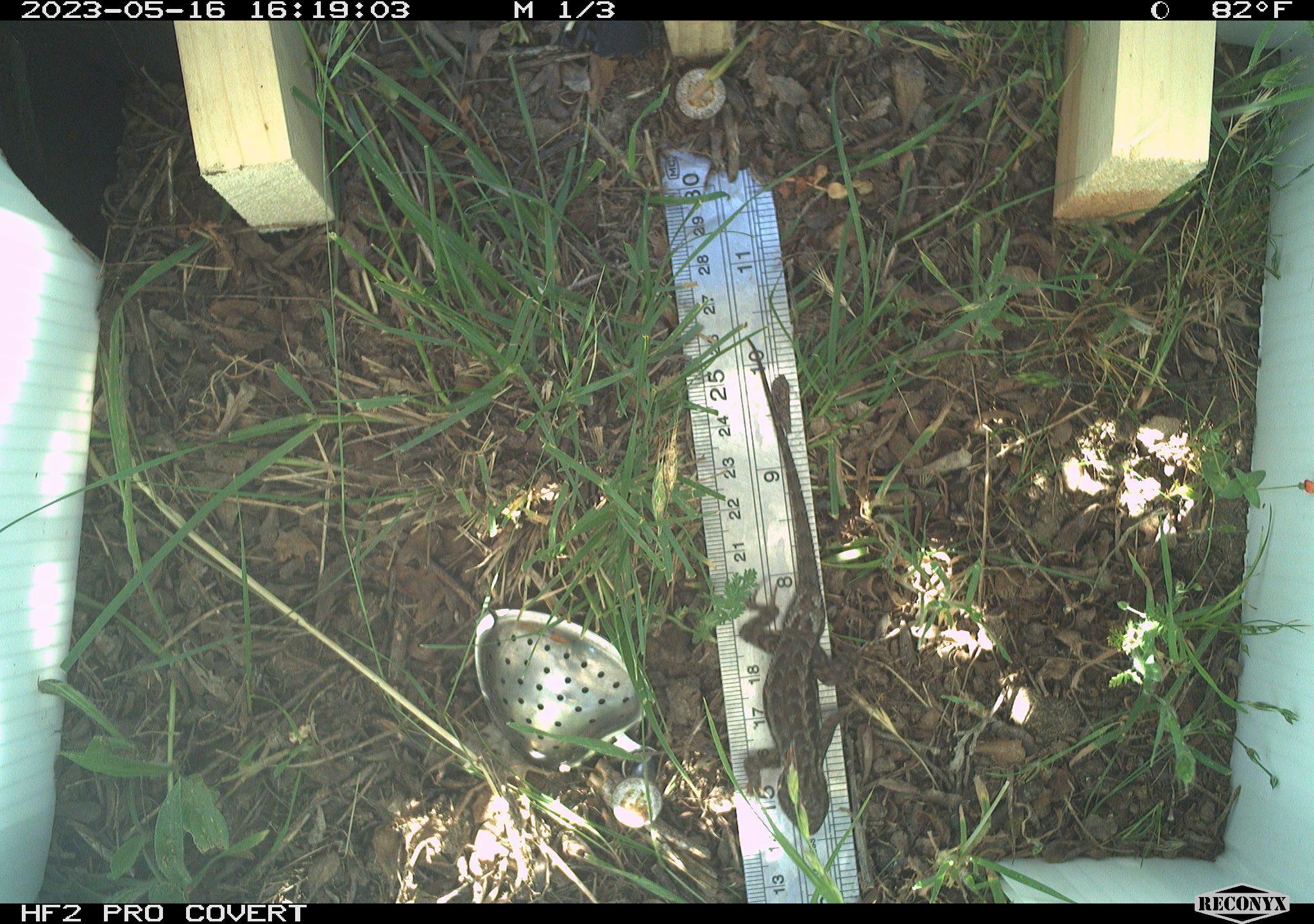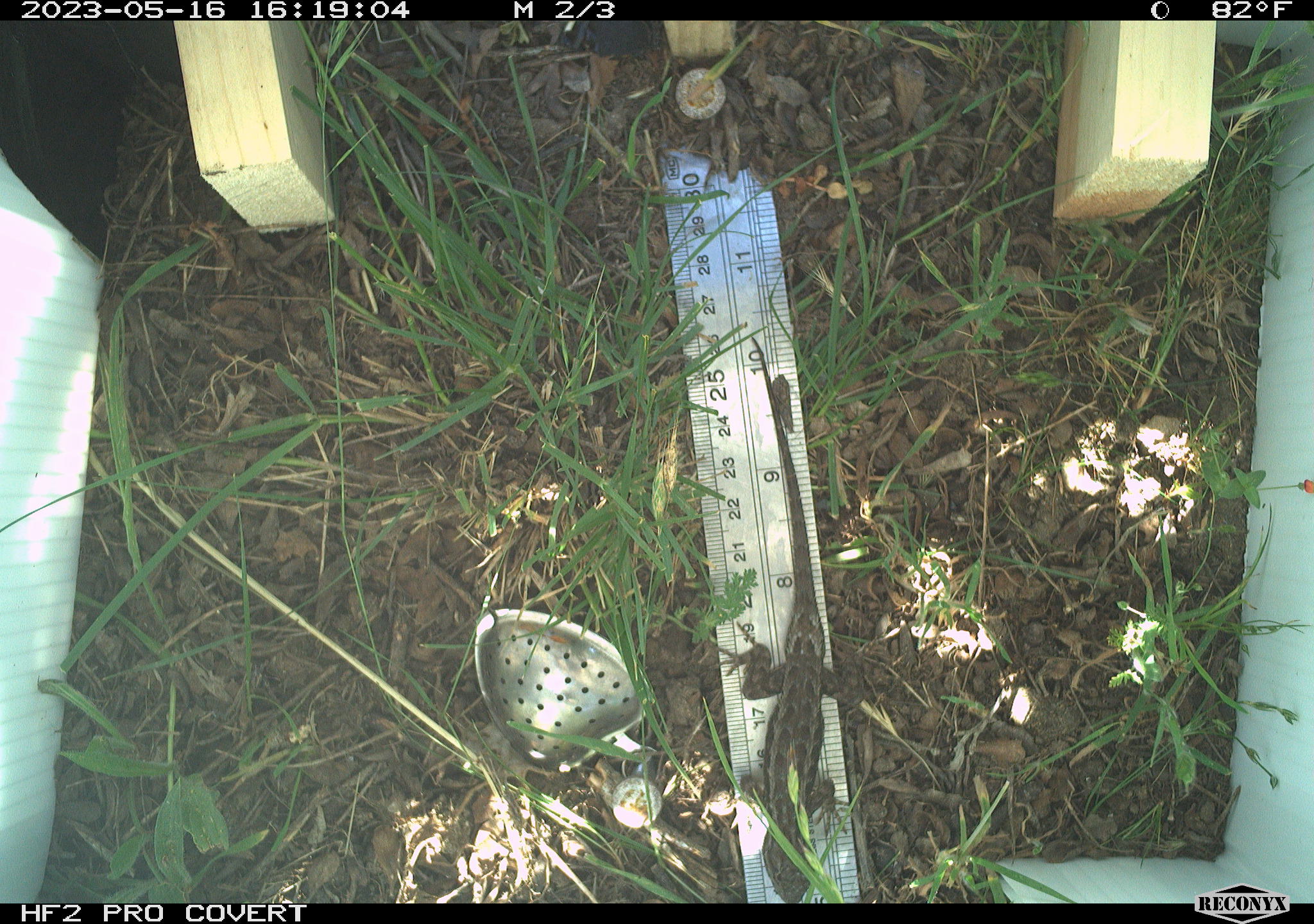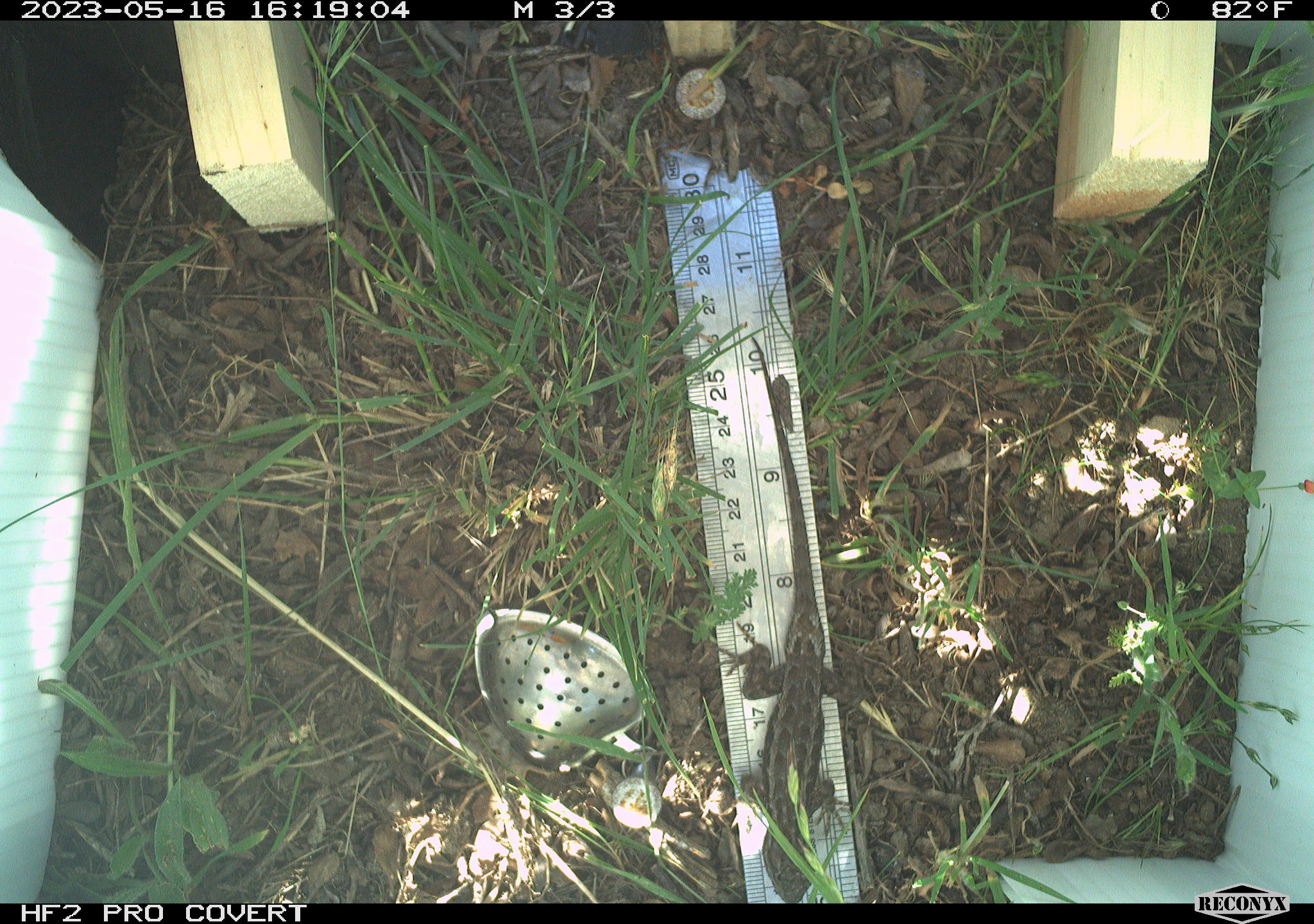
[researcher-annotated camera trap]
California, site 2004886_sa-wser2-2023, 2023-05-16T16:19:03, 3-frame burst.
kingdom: Animalia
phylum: Chordata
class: Reptilia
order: Squamata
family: Phrynosomatidae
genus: Sceloporus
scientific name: Sceloporus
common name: spiny lizards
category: sceloporus species